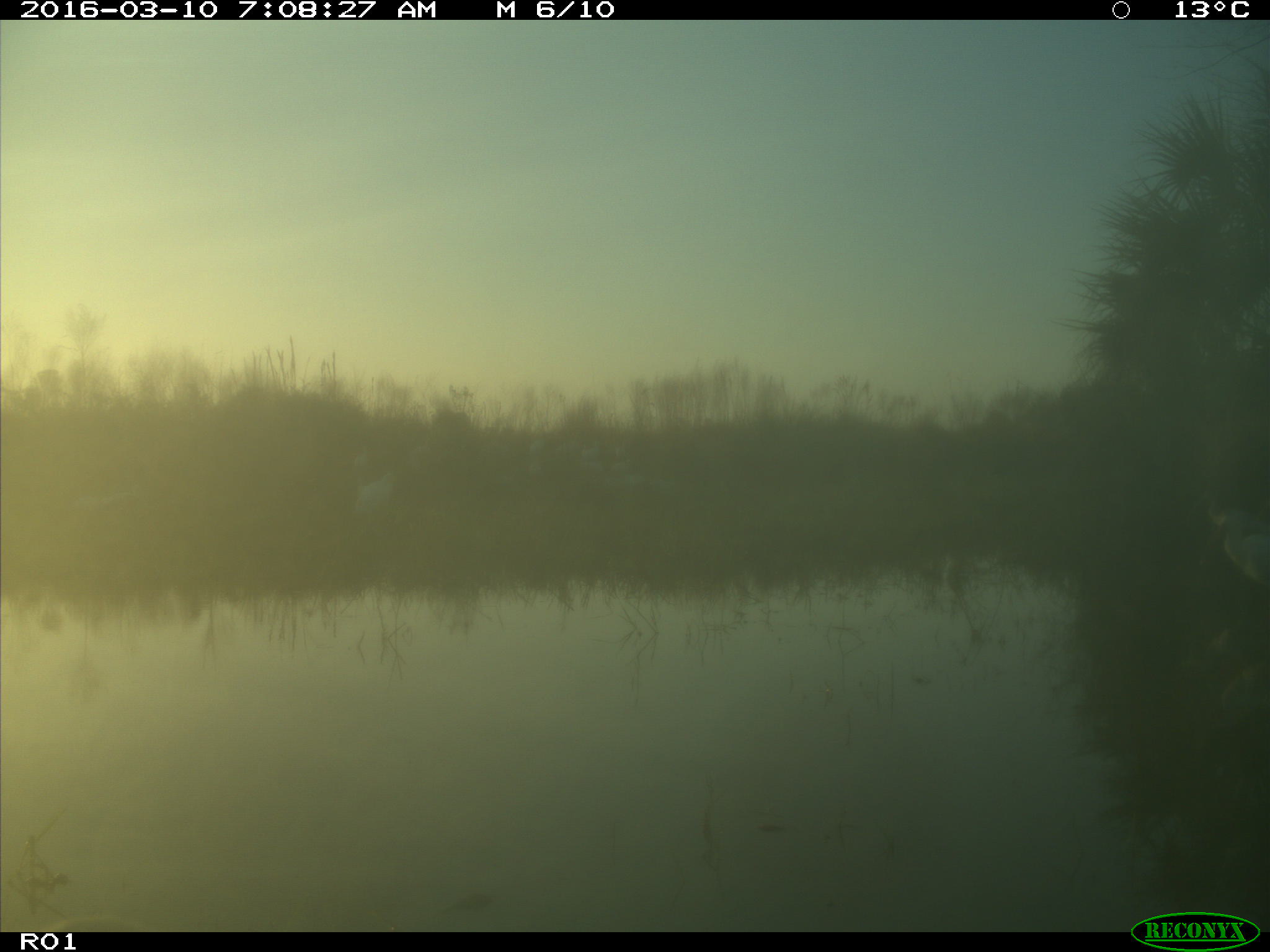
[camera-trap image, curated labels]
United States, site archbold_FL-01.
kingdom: Animalia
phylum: Chordata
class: Aves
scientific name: Aves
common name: birds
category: unidentified bird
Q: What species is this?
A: Unidentified bird (birds) (Aves).